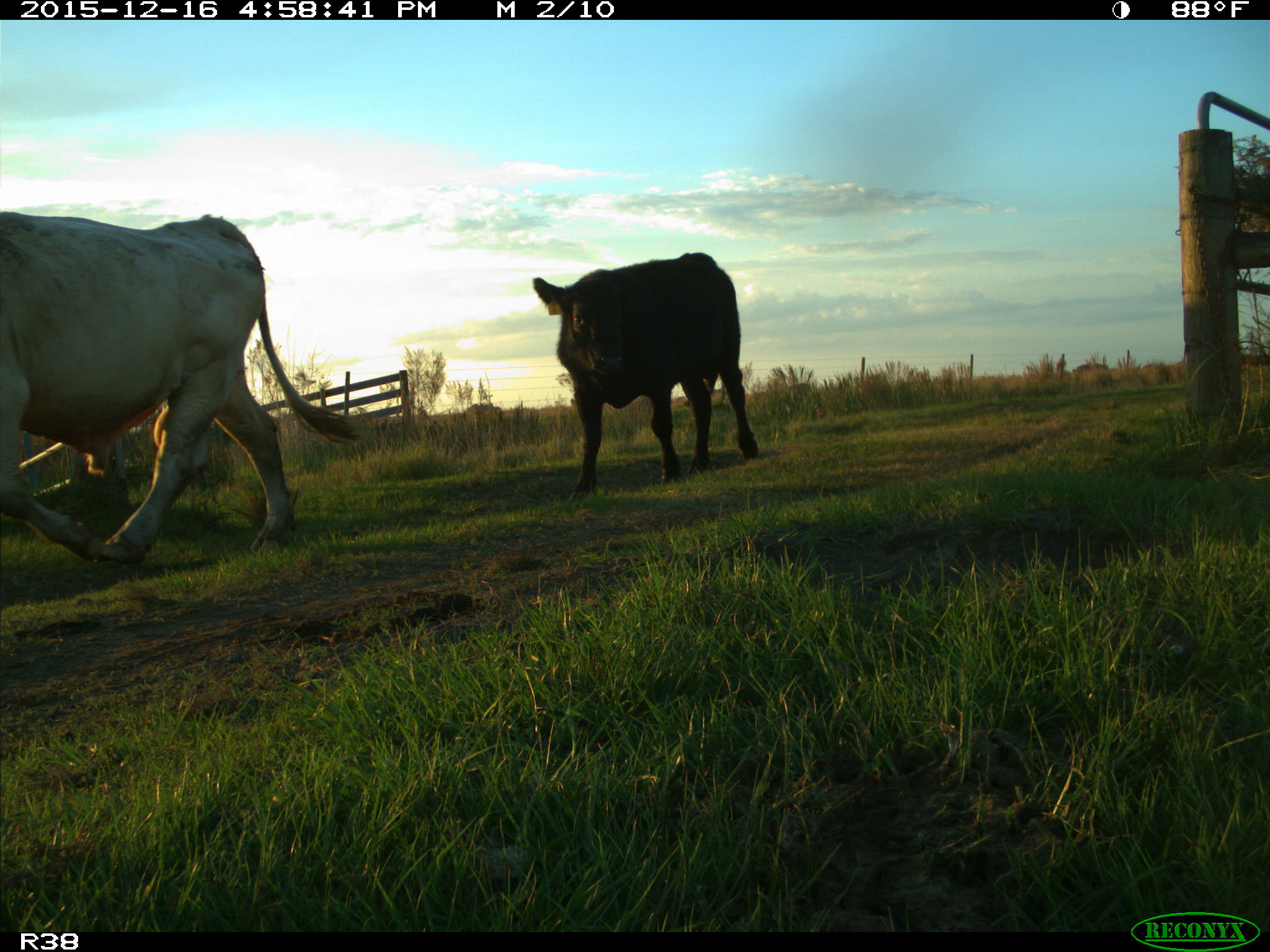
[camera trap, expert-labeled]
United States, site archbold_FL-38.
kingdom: Animalia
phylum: Chordata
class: Mammalia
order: Artiodactyla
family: Bovidae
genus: Bos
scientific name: Bos taurus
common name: domestic cow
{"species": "Bos taurus (domestic cow)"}